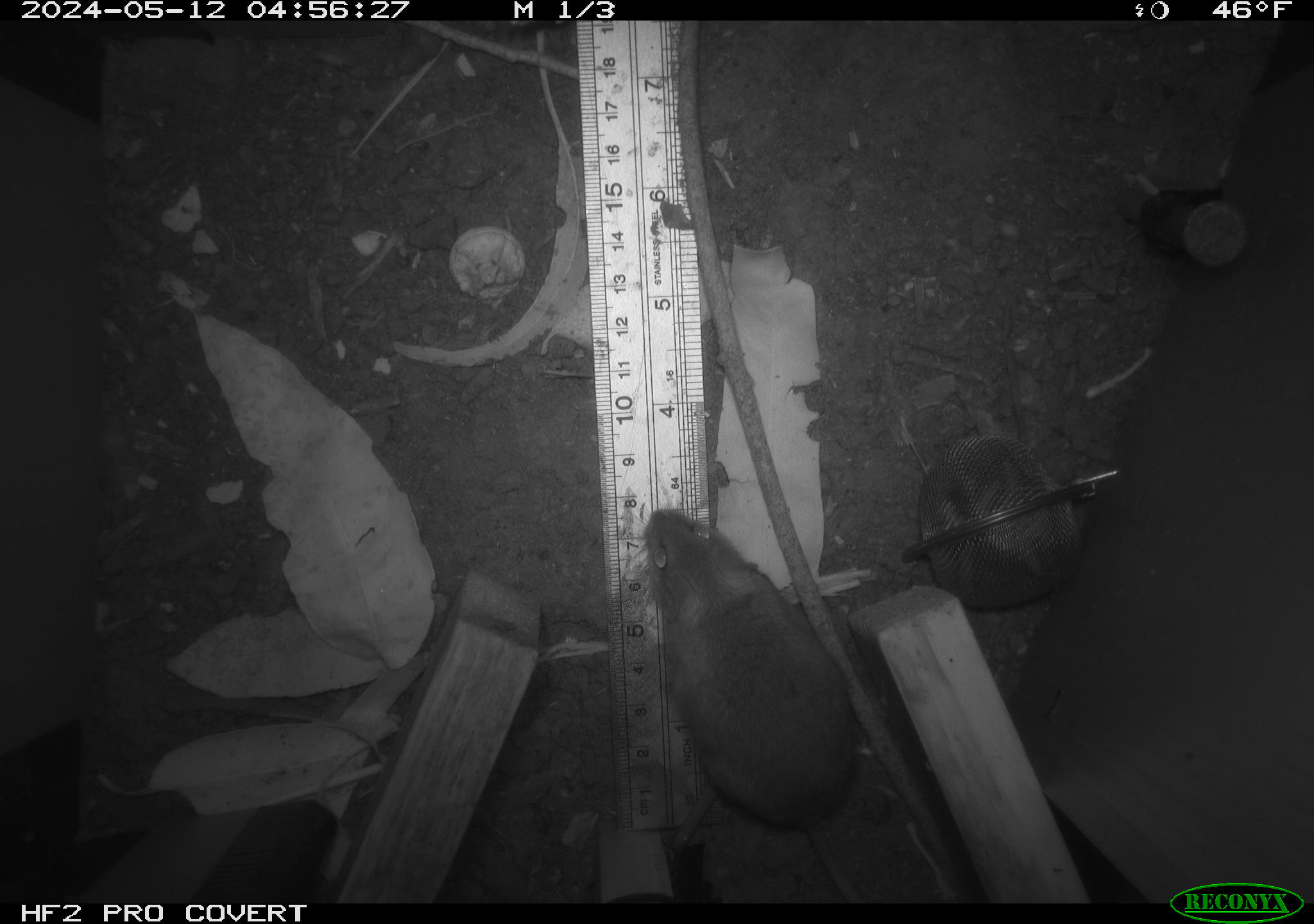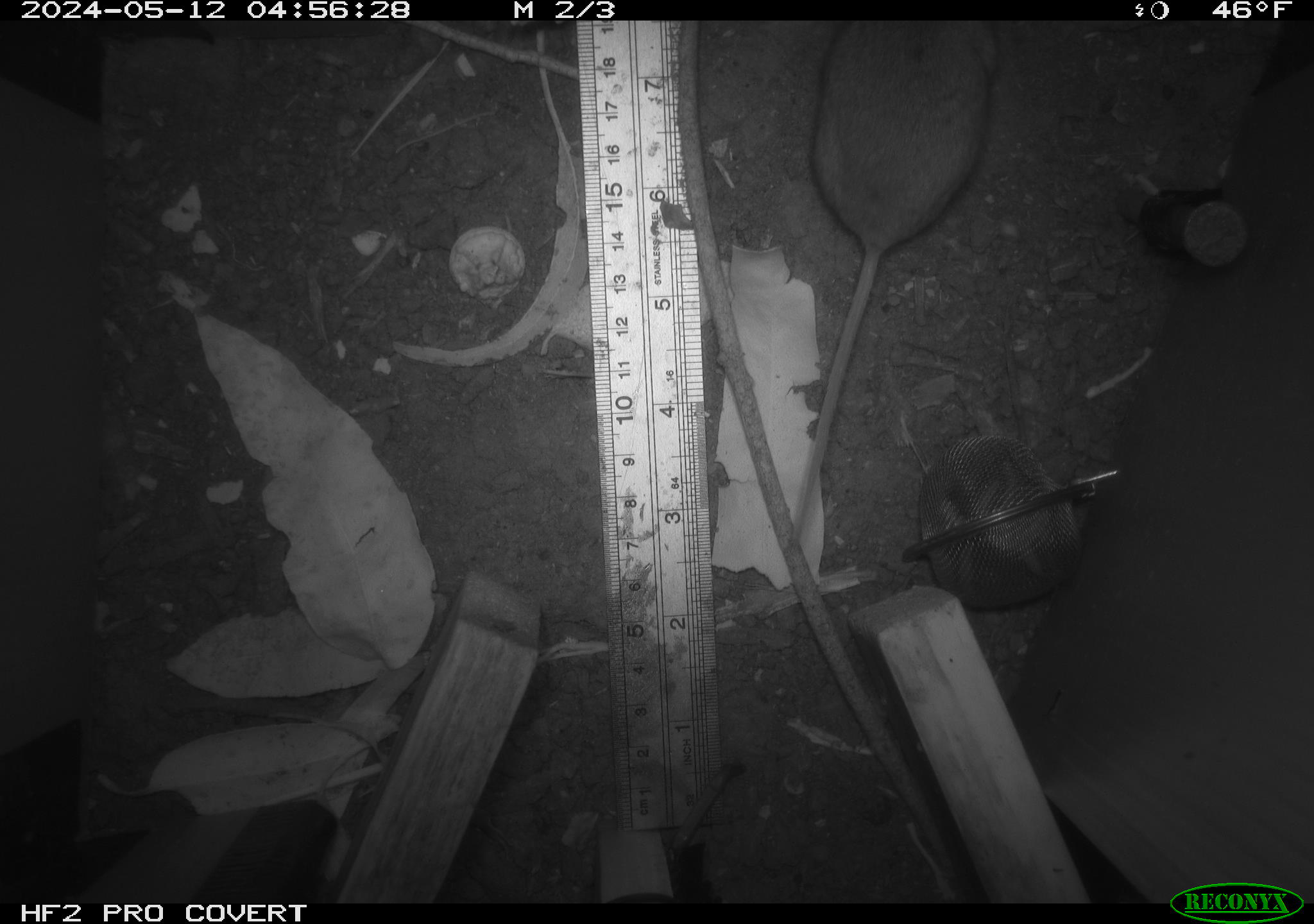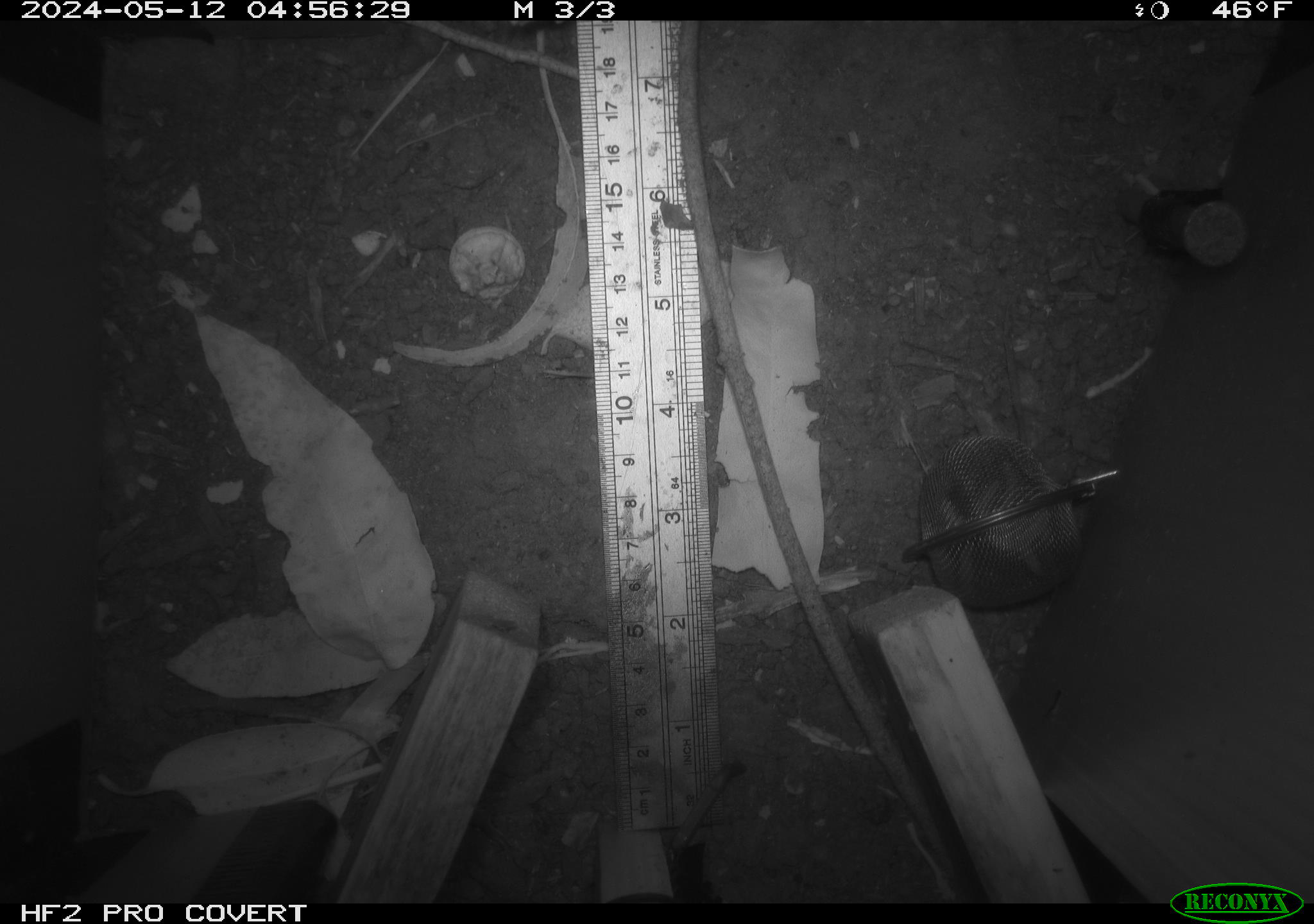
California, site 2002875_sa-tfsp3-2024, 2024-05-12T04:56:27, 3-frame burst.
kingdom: Animalia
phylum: Chordata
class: Mammalia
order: Rodentia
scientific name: Rodentia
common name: mouse species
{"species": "mouse species (Rodentia)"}